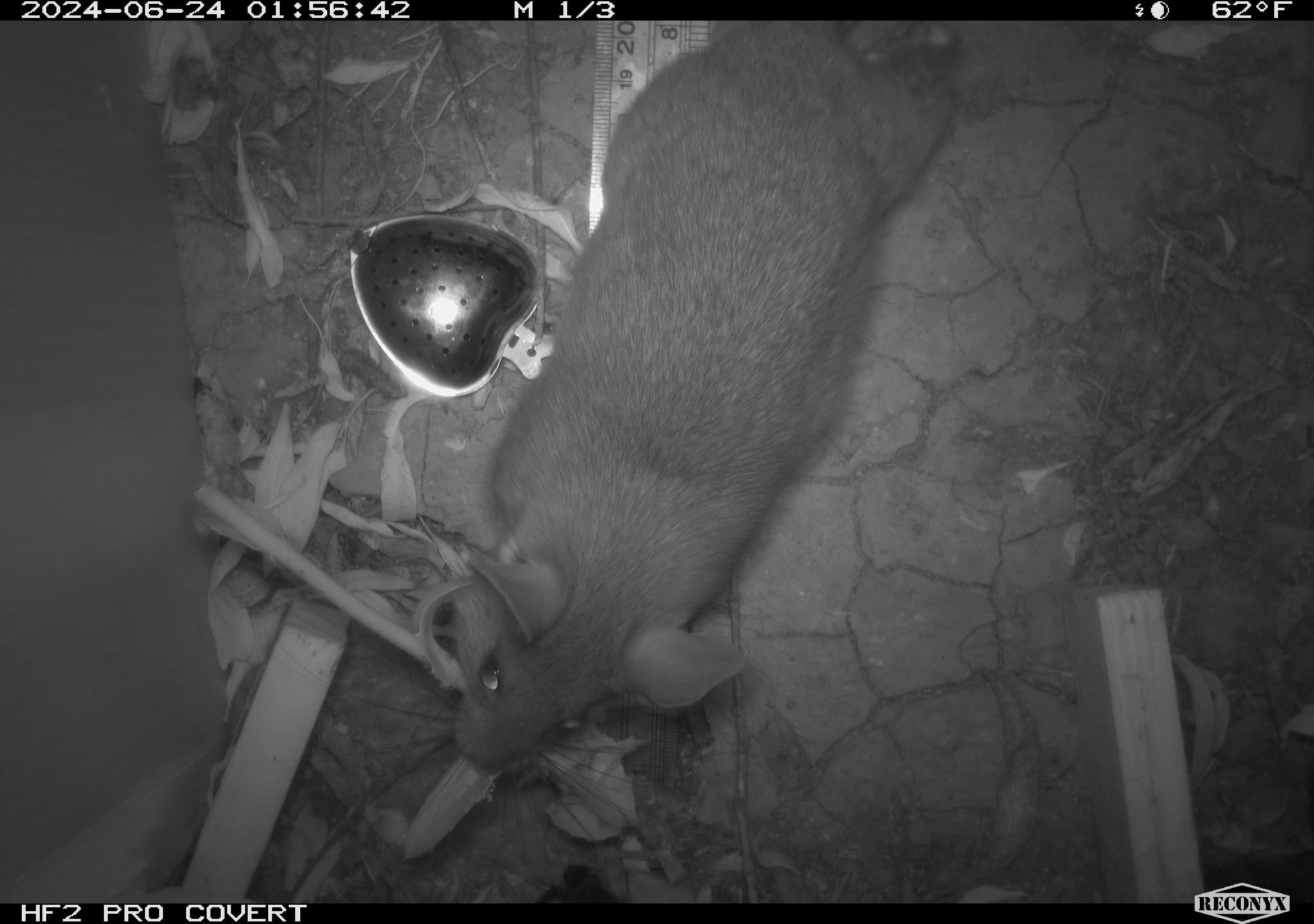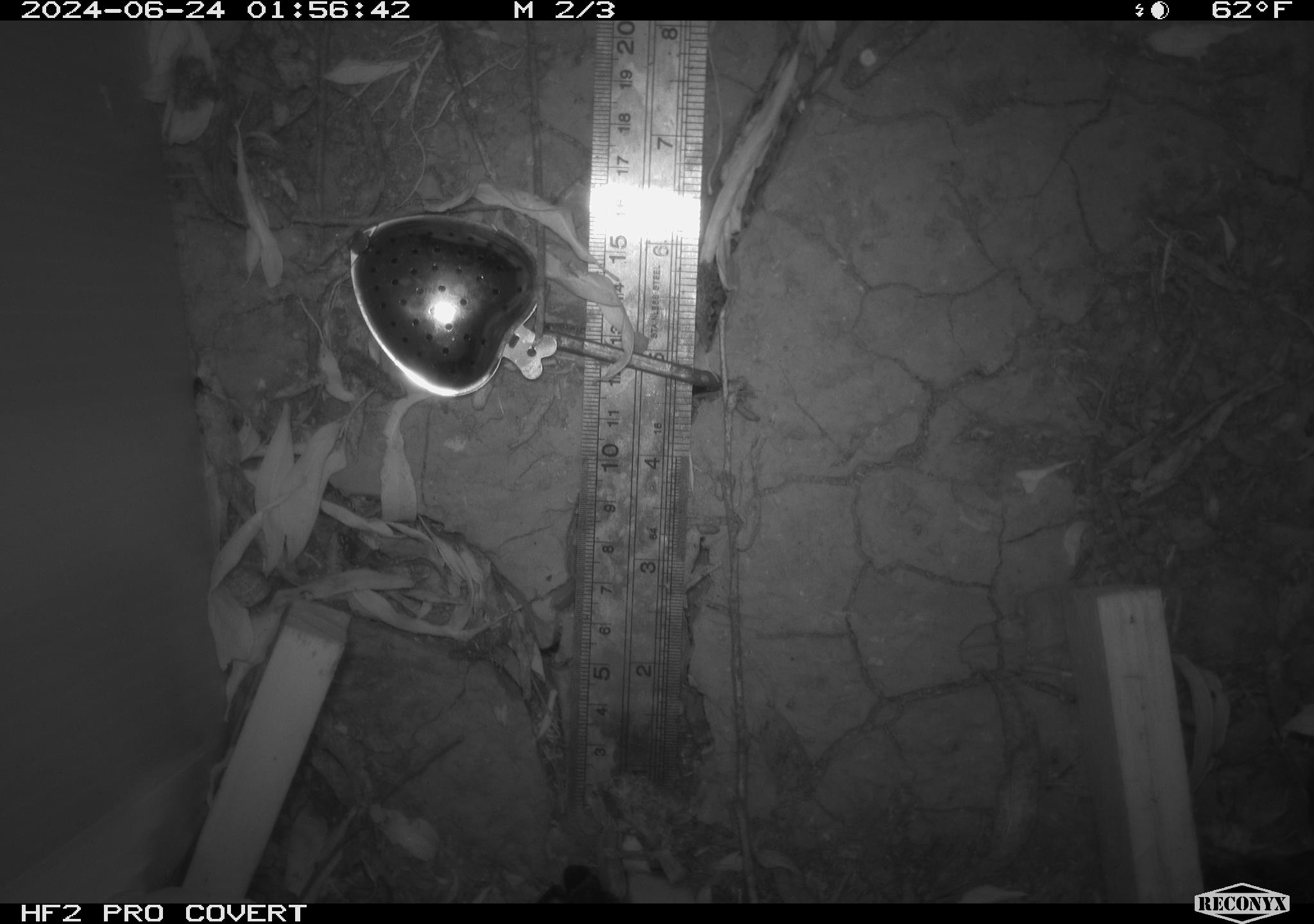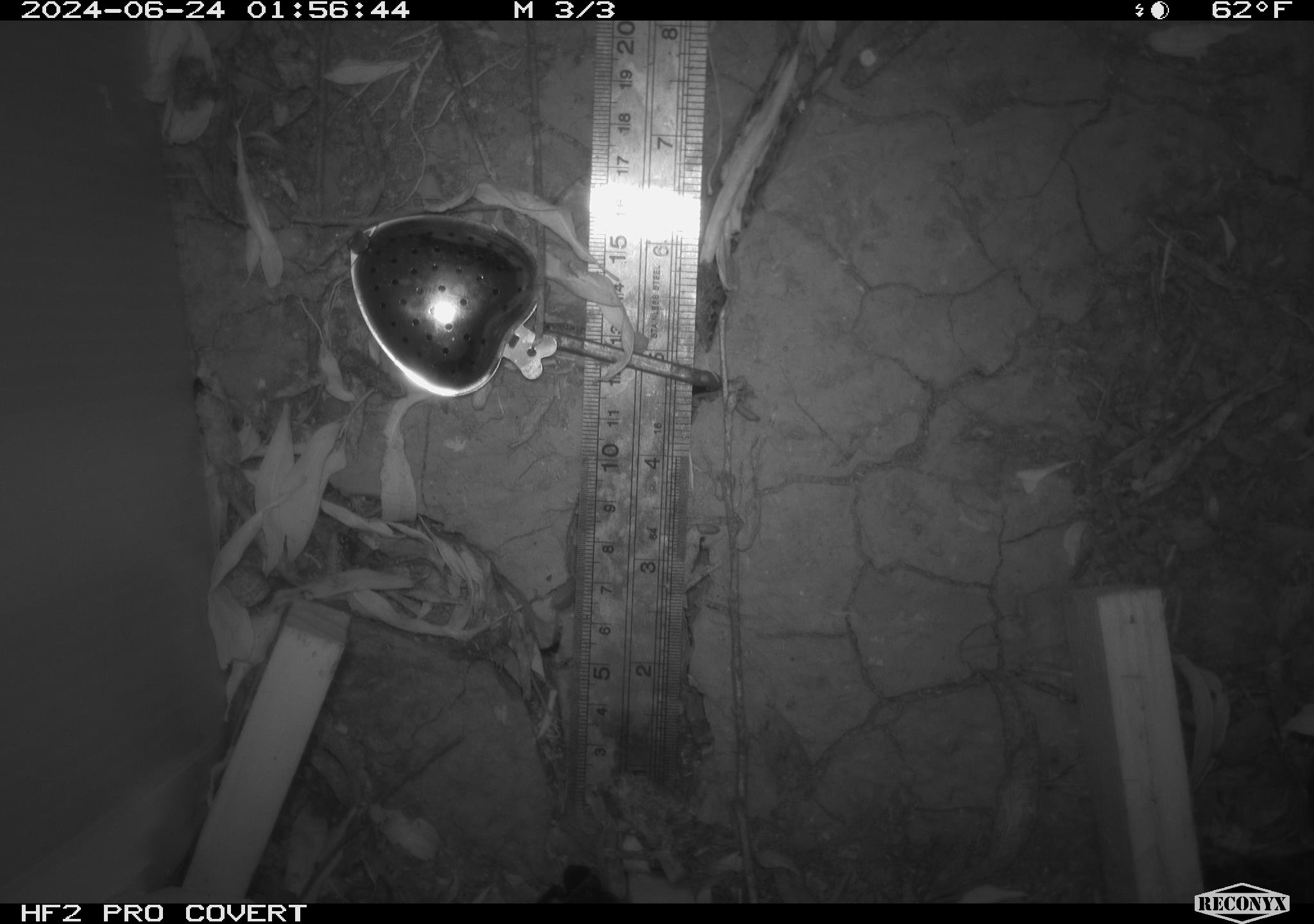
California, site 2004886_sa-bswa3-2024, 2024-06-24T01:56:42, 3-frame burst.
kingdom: Animalia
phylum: Chordata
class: Mammalia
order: Rodentia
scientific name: Rodentia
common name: woodrat or rat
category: woodrat or rat species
Woodrat or rat species (woodrat or rat) (Rodentia).